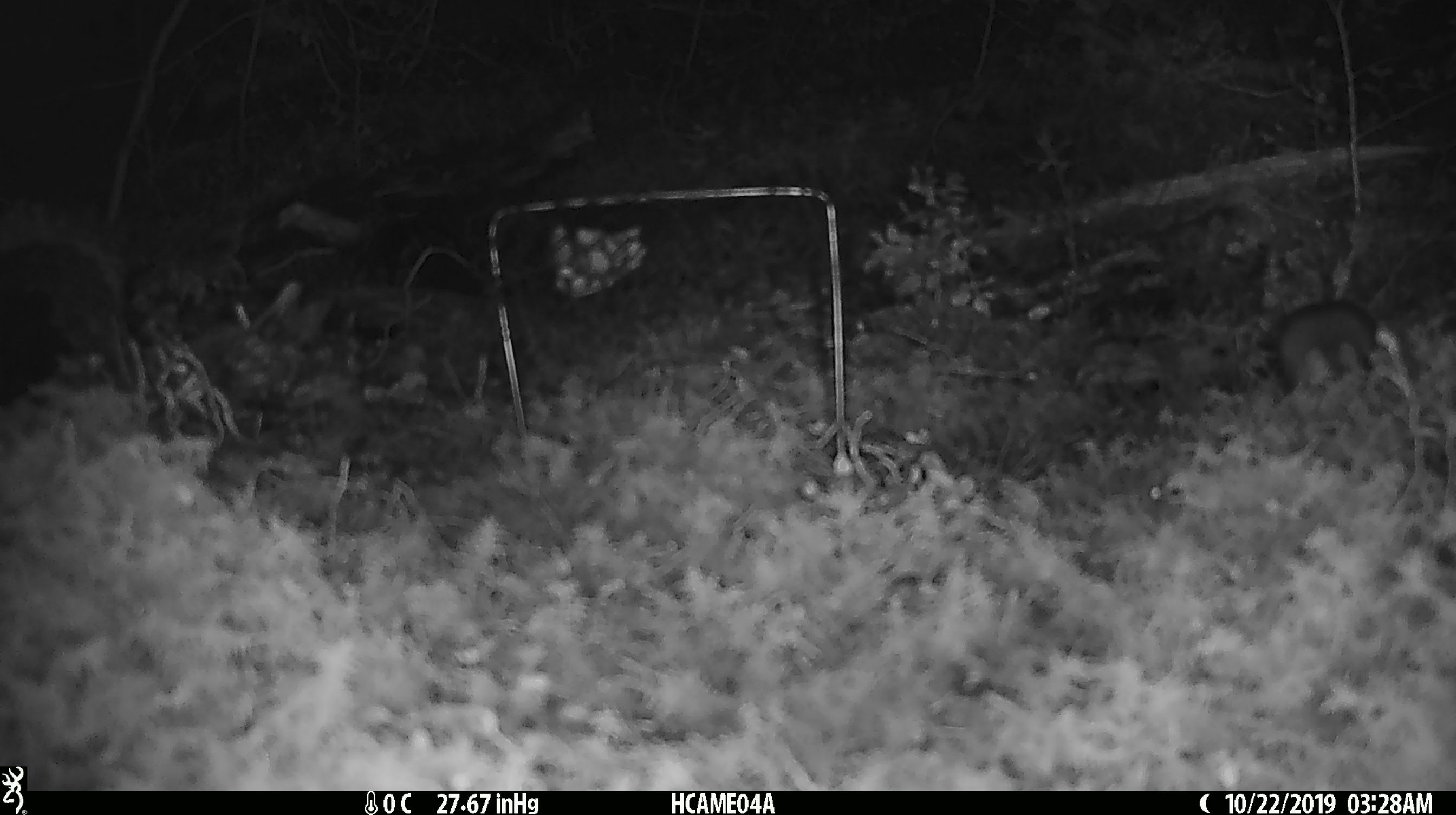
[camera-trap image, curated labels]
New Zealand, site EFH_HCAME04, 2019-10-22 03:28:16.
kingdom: Animalia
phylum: Chordata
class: Mammalia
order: Rodentia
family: Muridae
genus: Mus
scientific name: Mus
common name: mouse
Mouse (Mus).